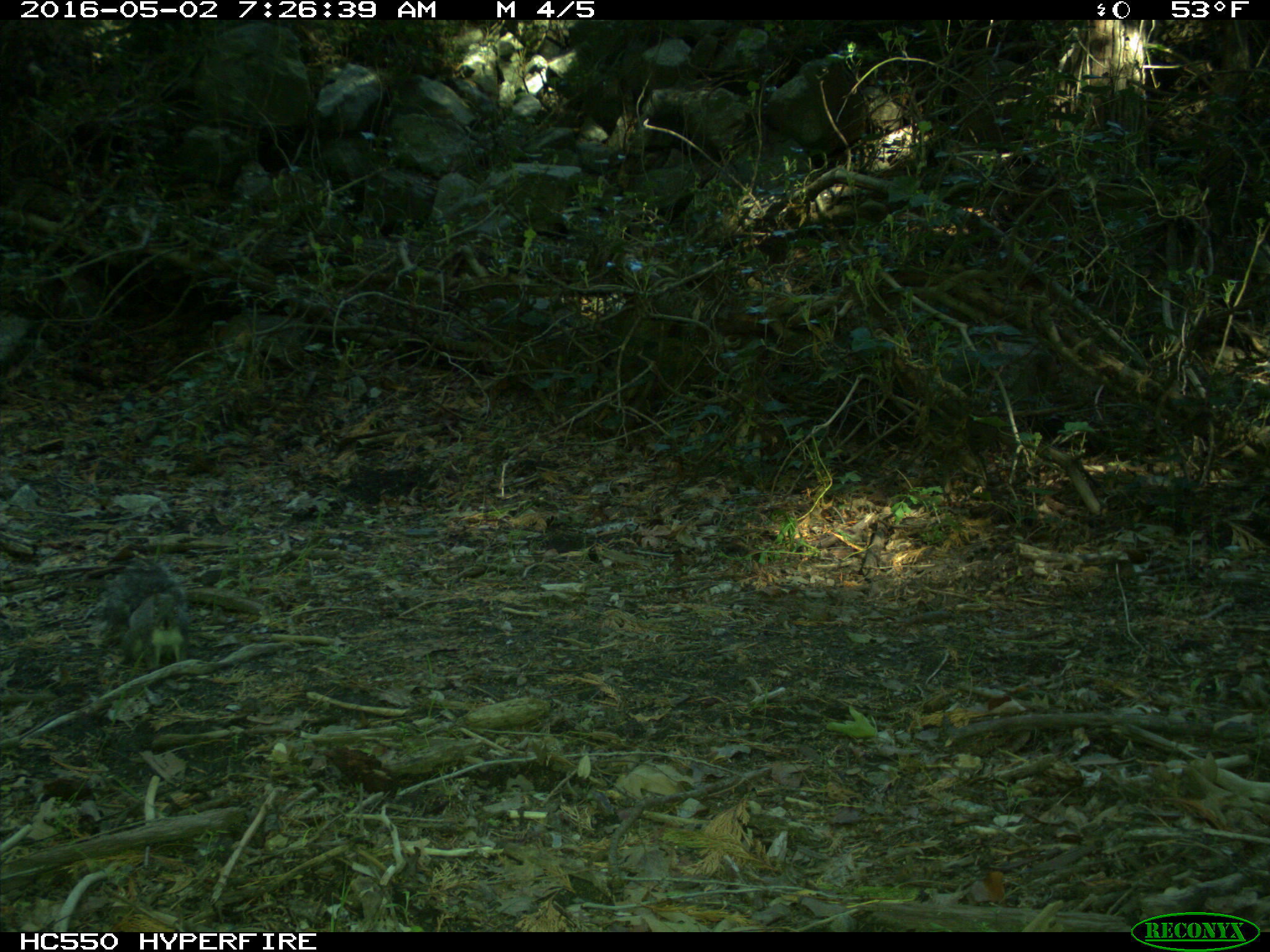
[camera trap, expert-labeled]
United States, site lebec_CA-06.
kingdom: Animalia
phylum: Chordata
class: Mammalia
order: Rodentia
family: Sciuridae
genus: Sciurus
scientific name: Sciurus carolinensis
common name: eastern gray squirrel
Sciurus carolinensis (eastern gray squirrel).